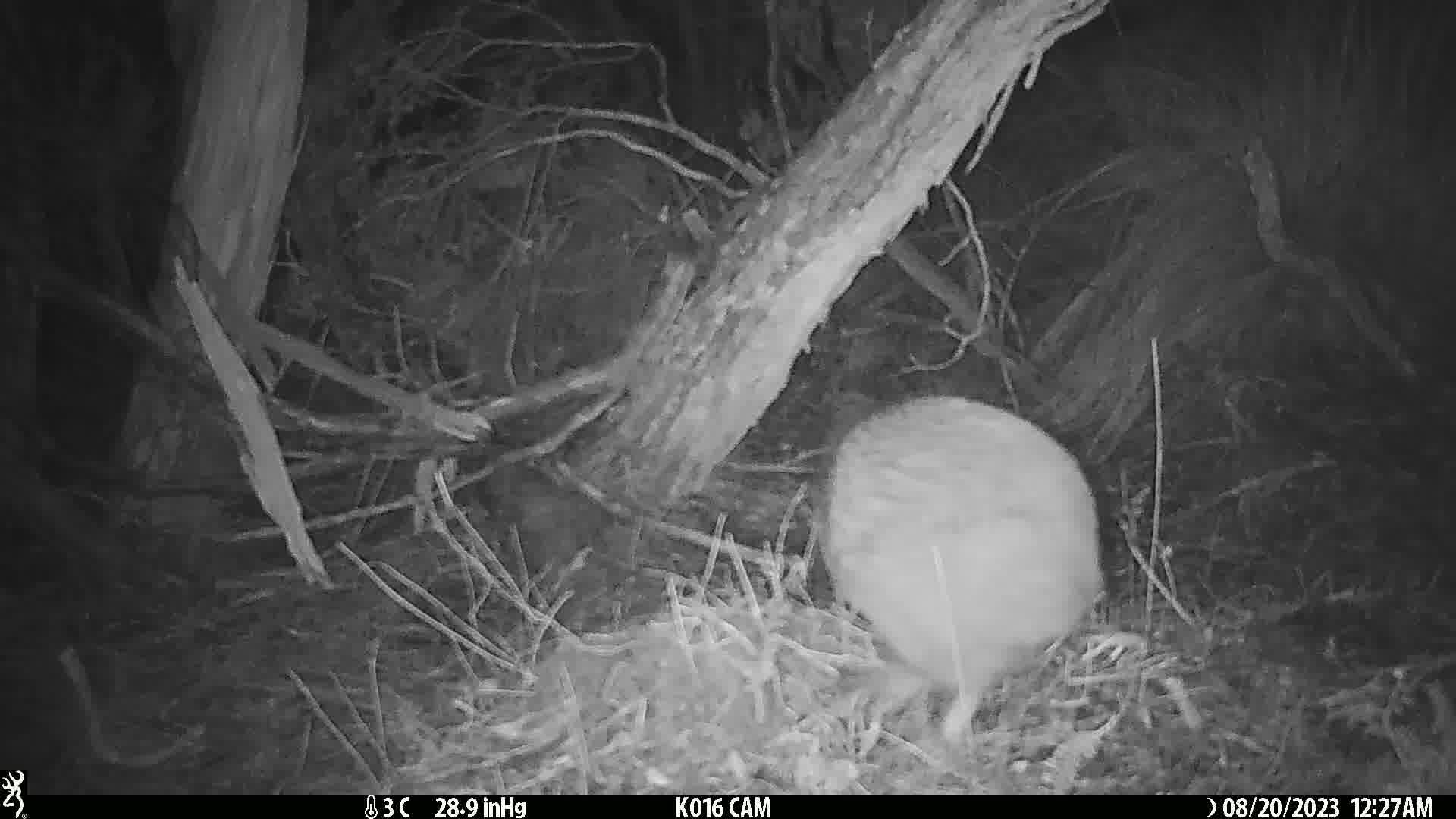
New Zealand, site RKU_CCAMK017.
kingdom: Animalia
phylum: Chordata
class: Aves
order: Apterygiformes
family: Apterygidae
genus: Apteryx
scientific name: Apteryx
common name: kiwi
Kiwi (Apteryx).